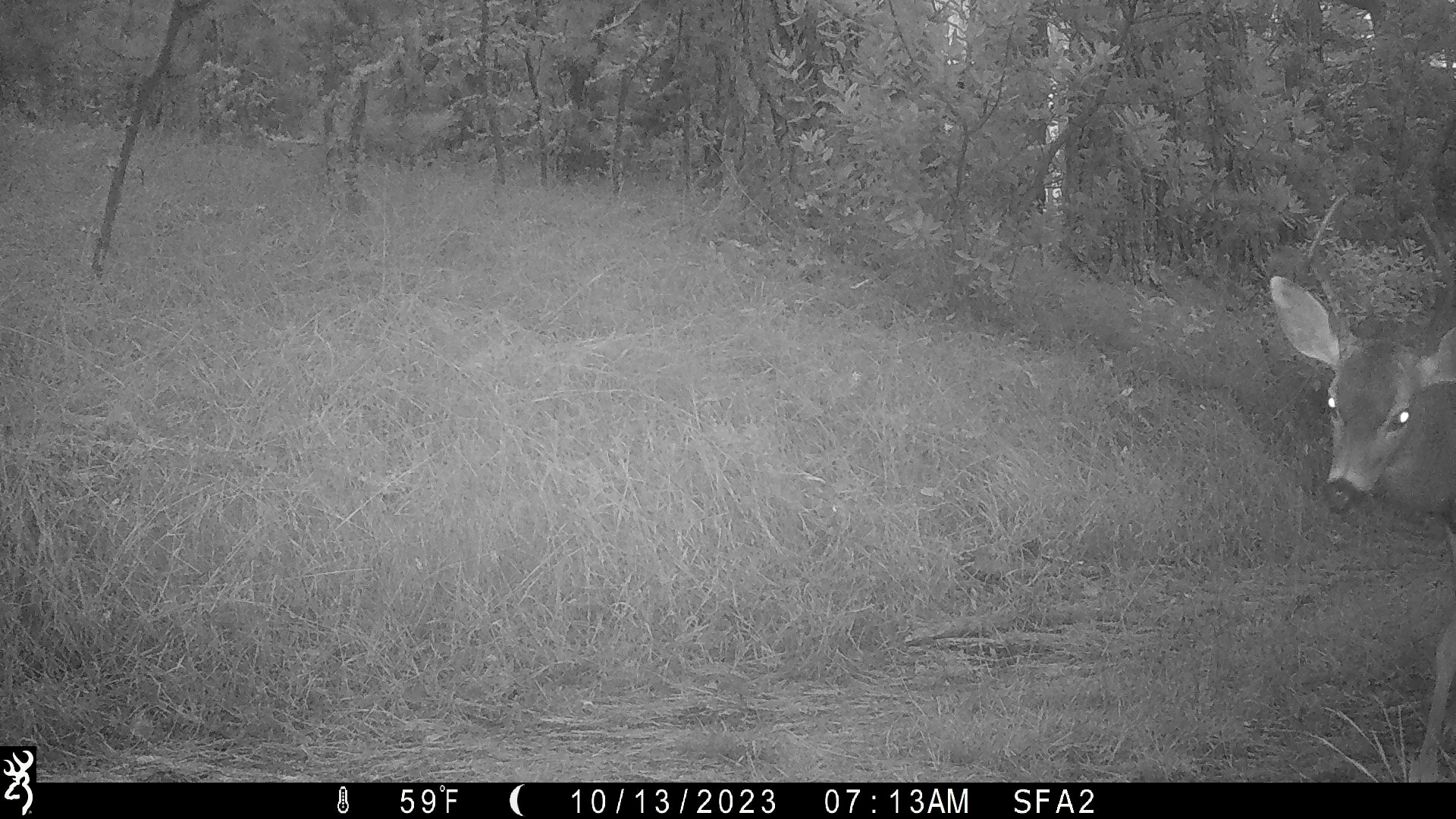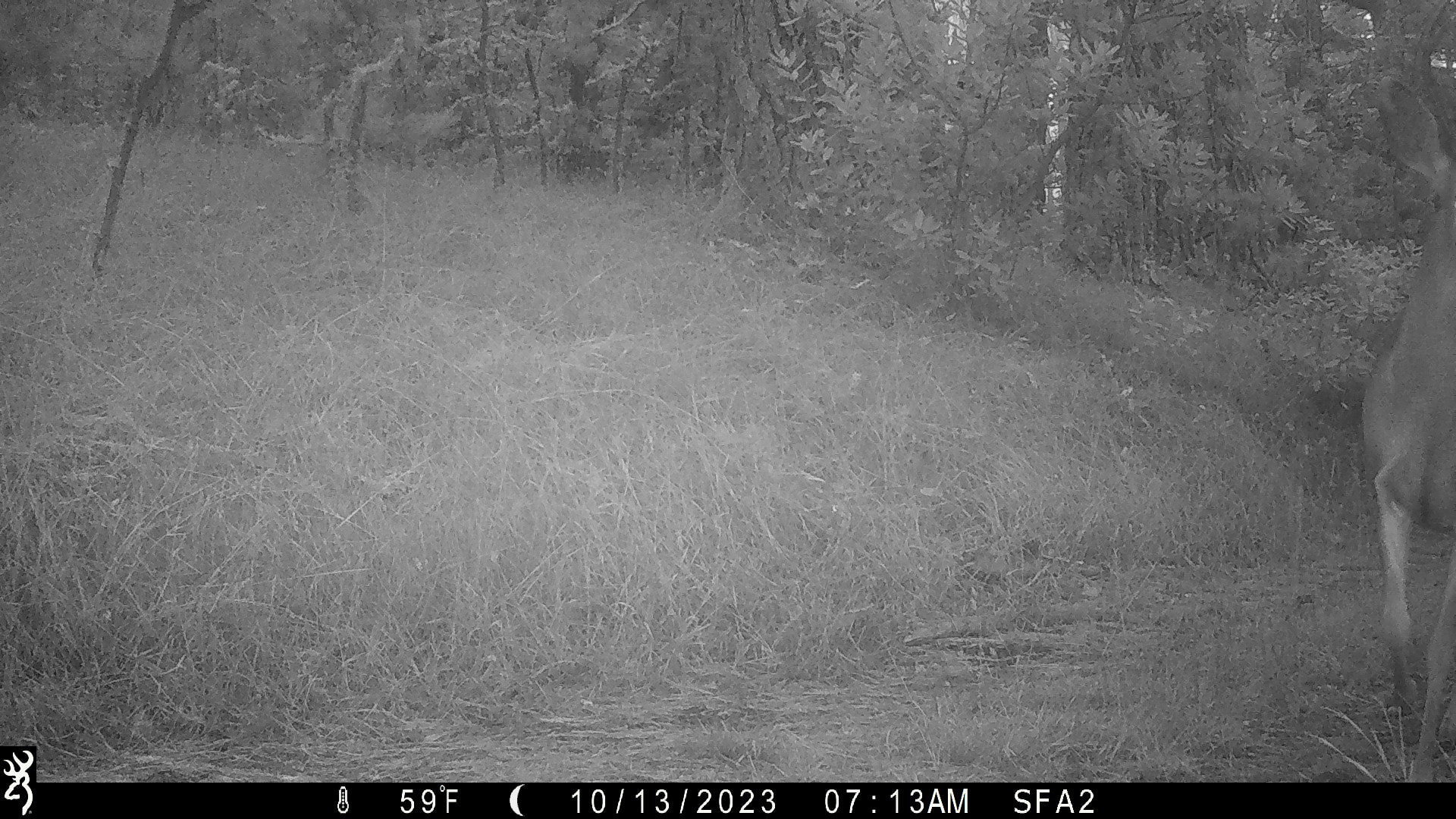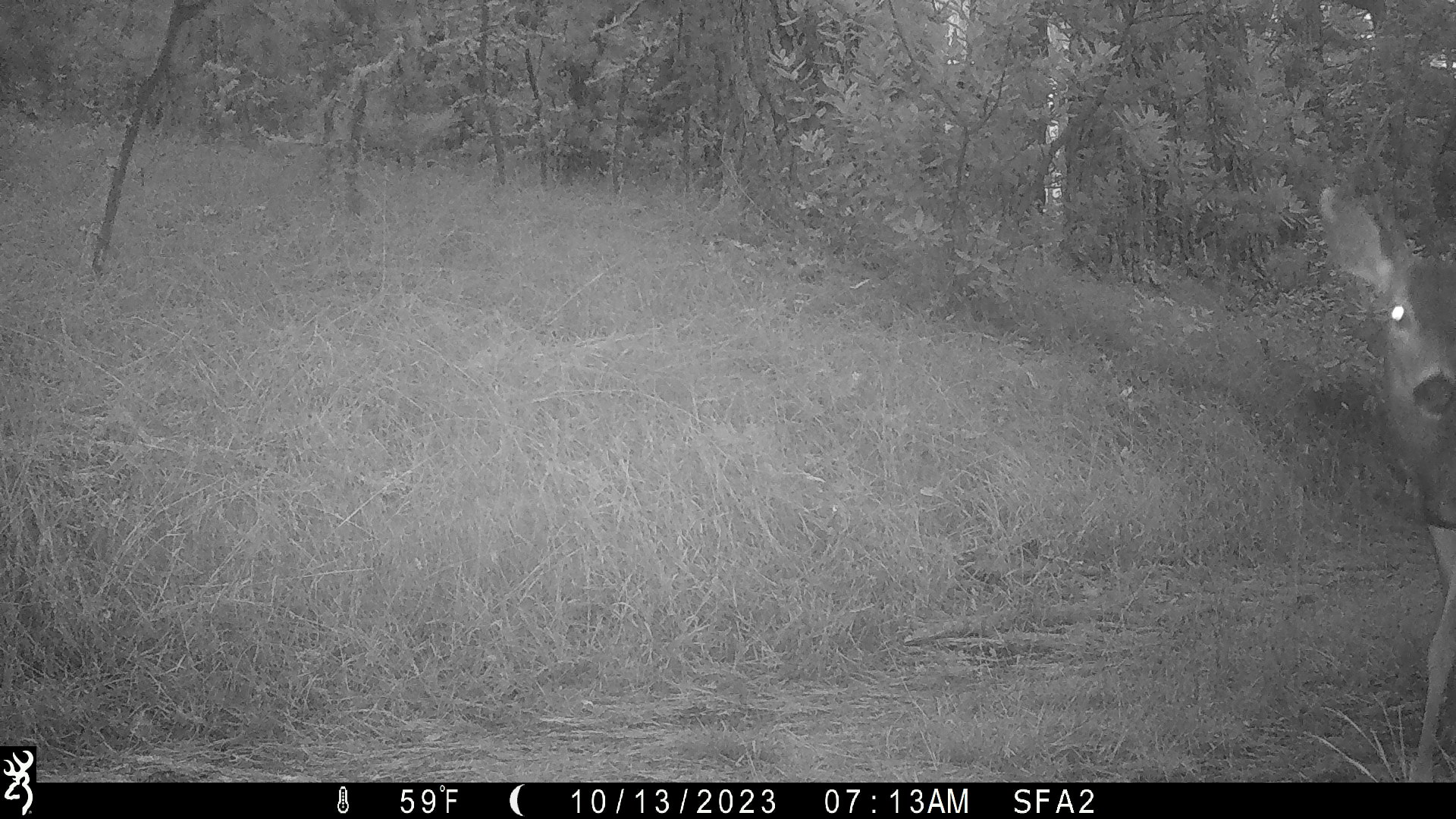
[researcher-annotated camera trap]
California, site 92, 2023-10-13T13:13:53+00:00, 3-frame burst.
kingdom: Animalia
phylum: Chordata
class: Mammalia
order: Artiodactyla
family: Cervidae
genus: Odocoileus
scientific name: Odocoileus hemionus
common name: mule deer